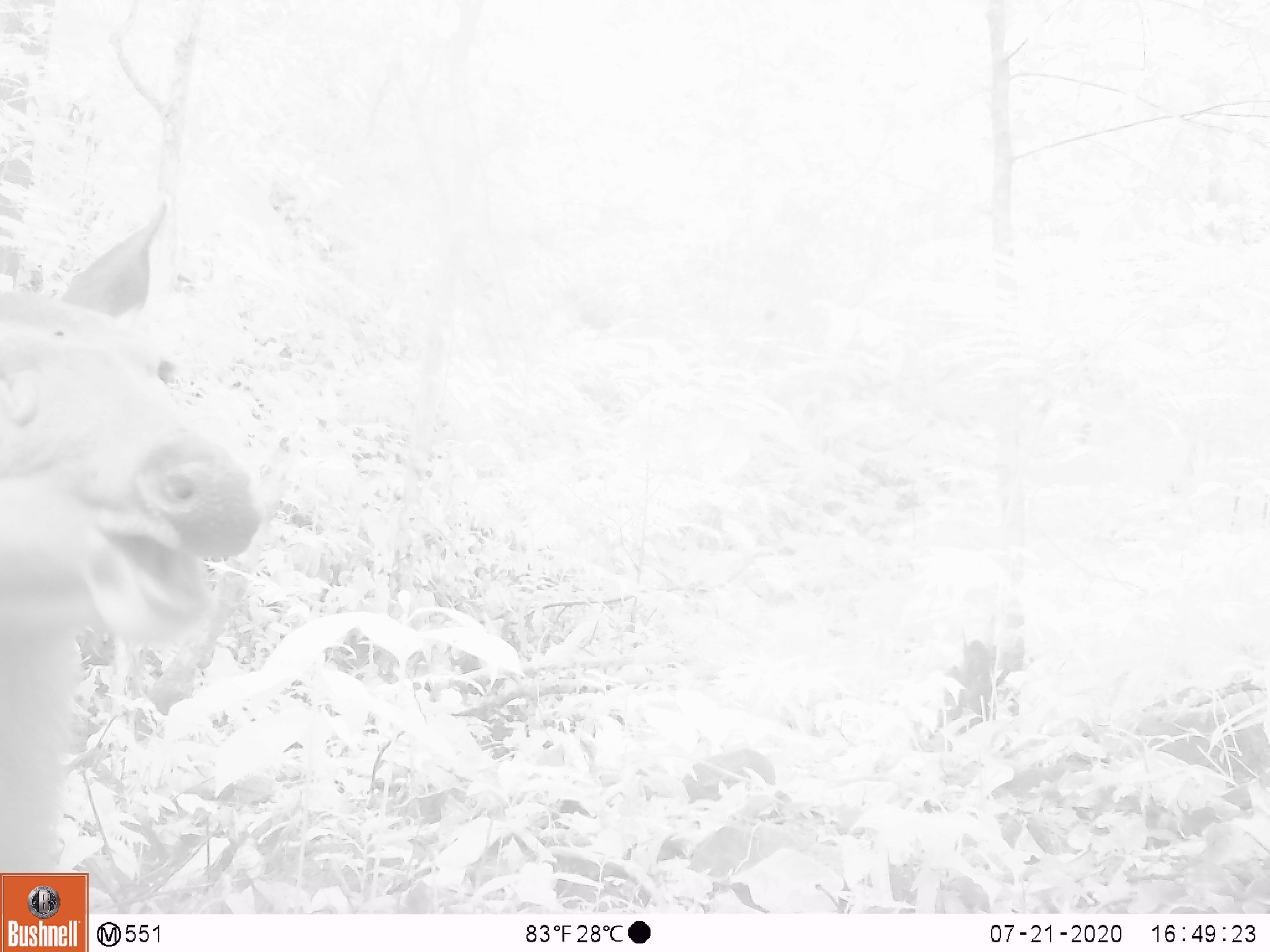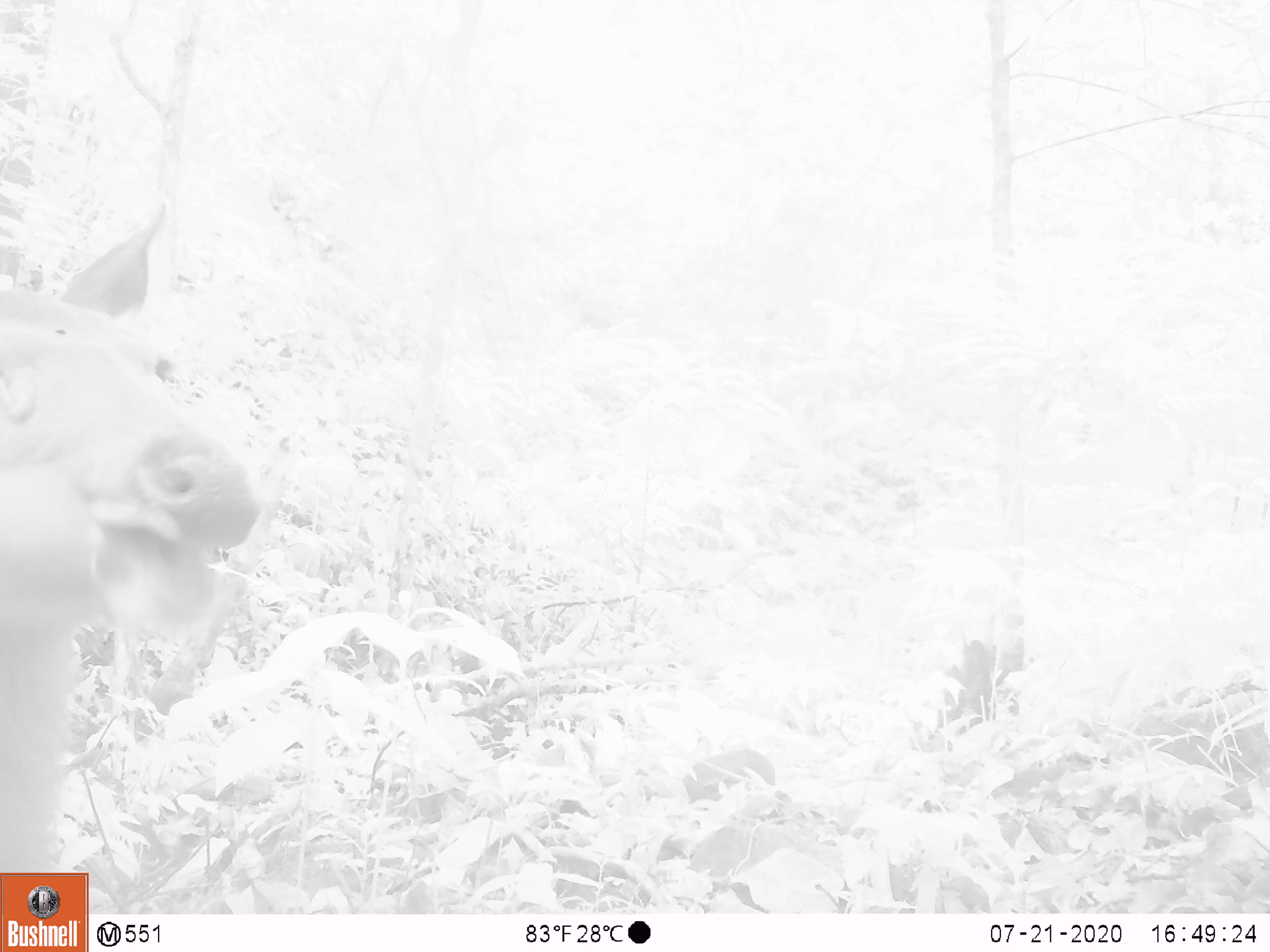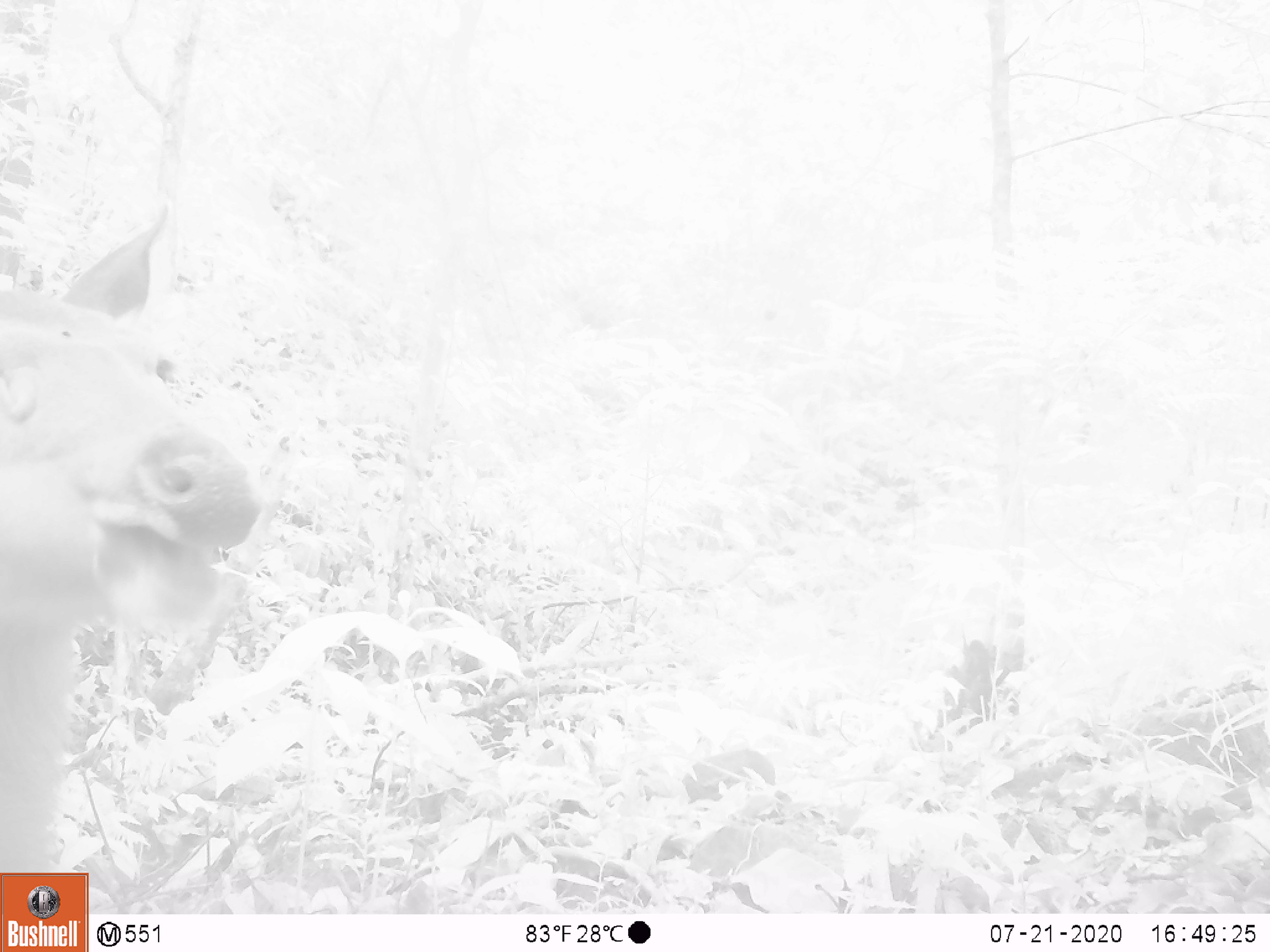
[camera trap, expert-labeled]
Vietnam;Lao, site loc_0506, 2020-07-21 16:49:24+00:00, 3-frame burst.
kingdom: Animalia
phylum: Chordata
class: Mammalia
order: Artiodactyla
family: Cervidae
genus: Rusa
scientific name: Rusa unicolor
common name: sambar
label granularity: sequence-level